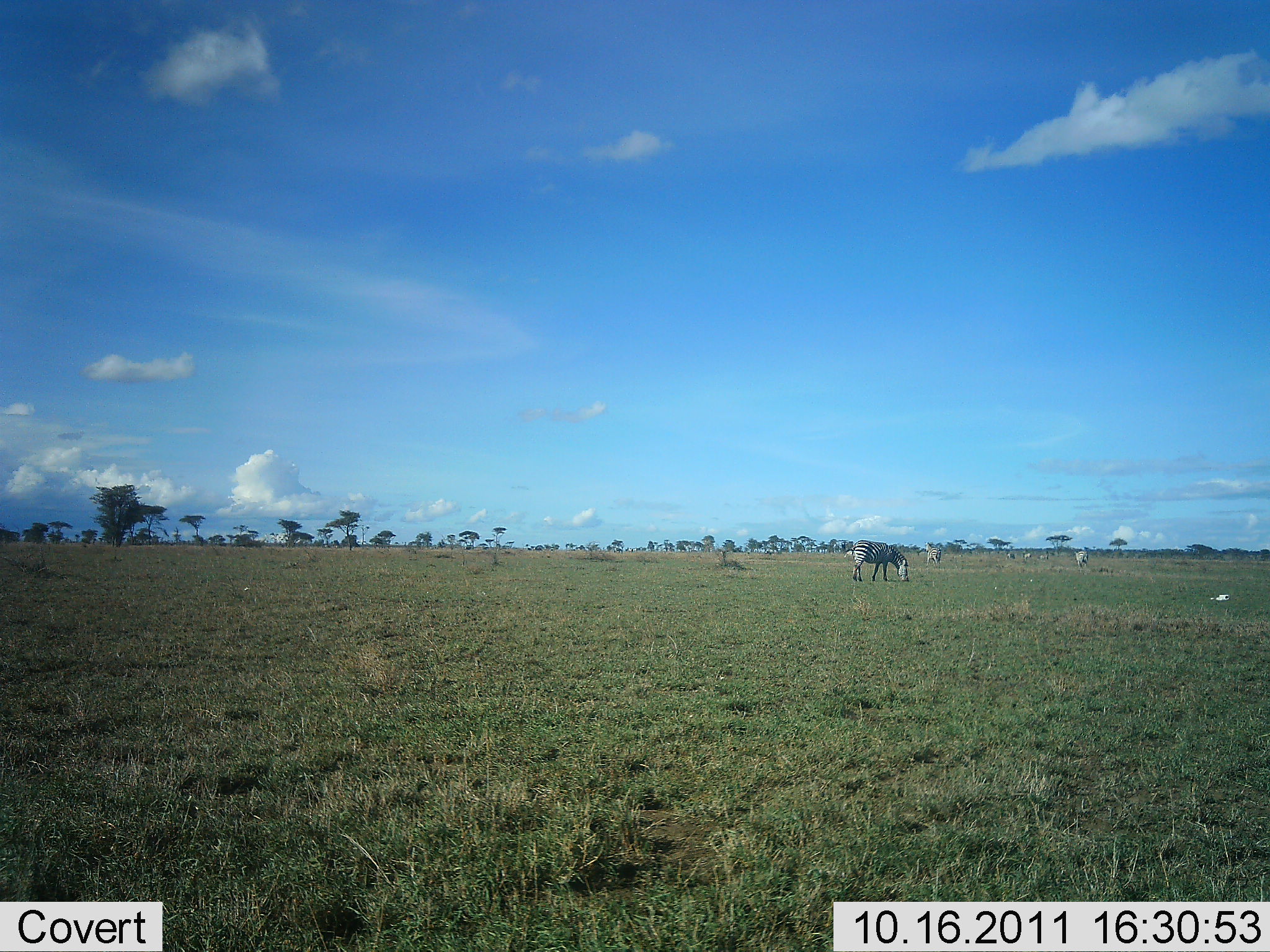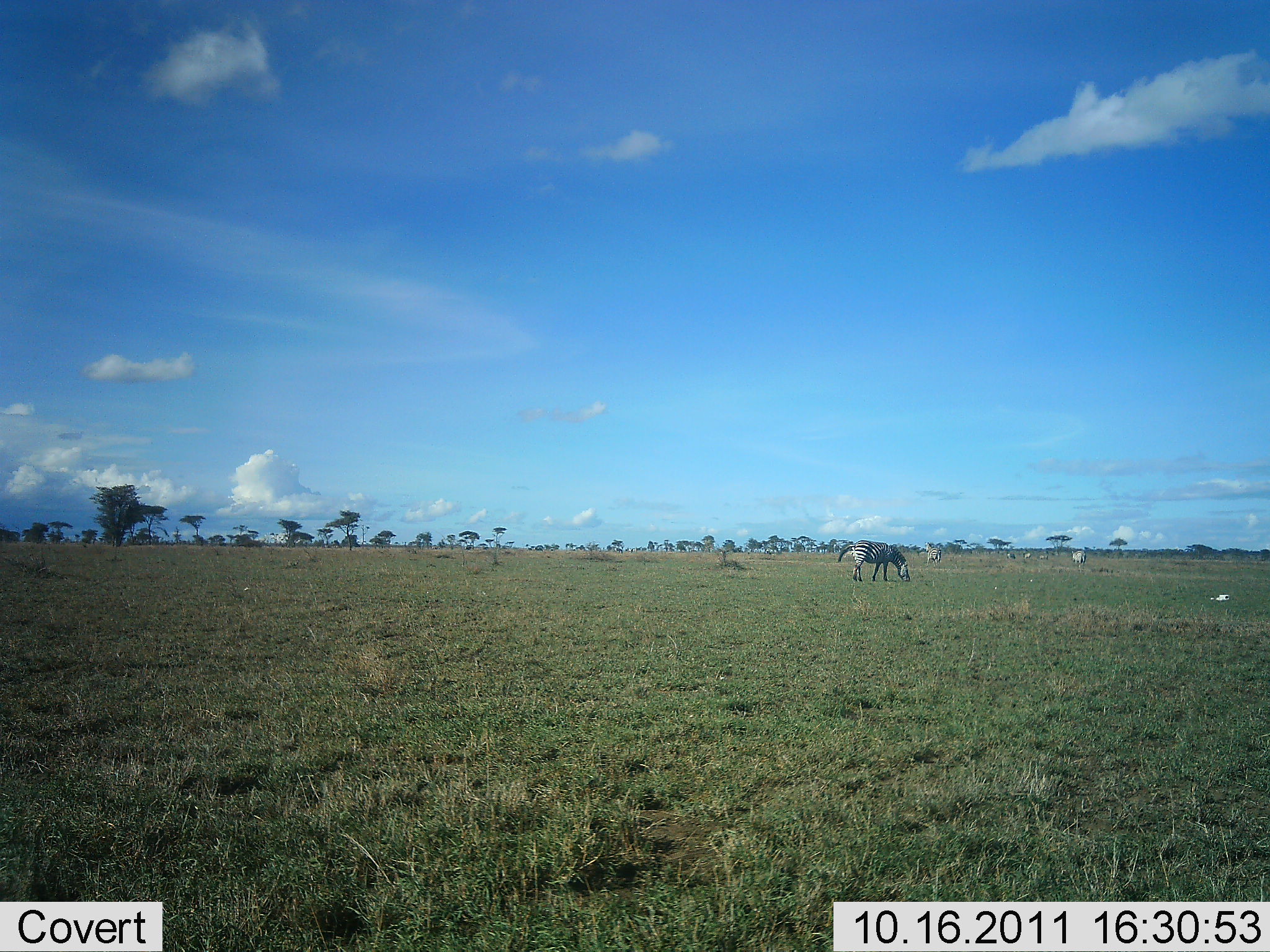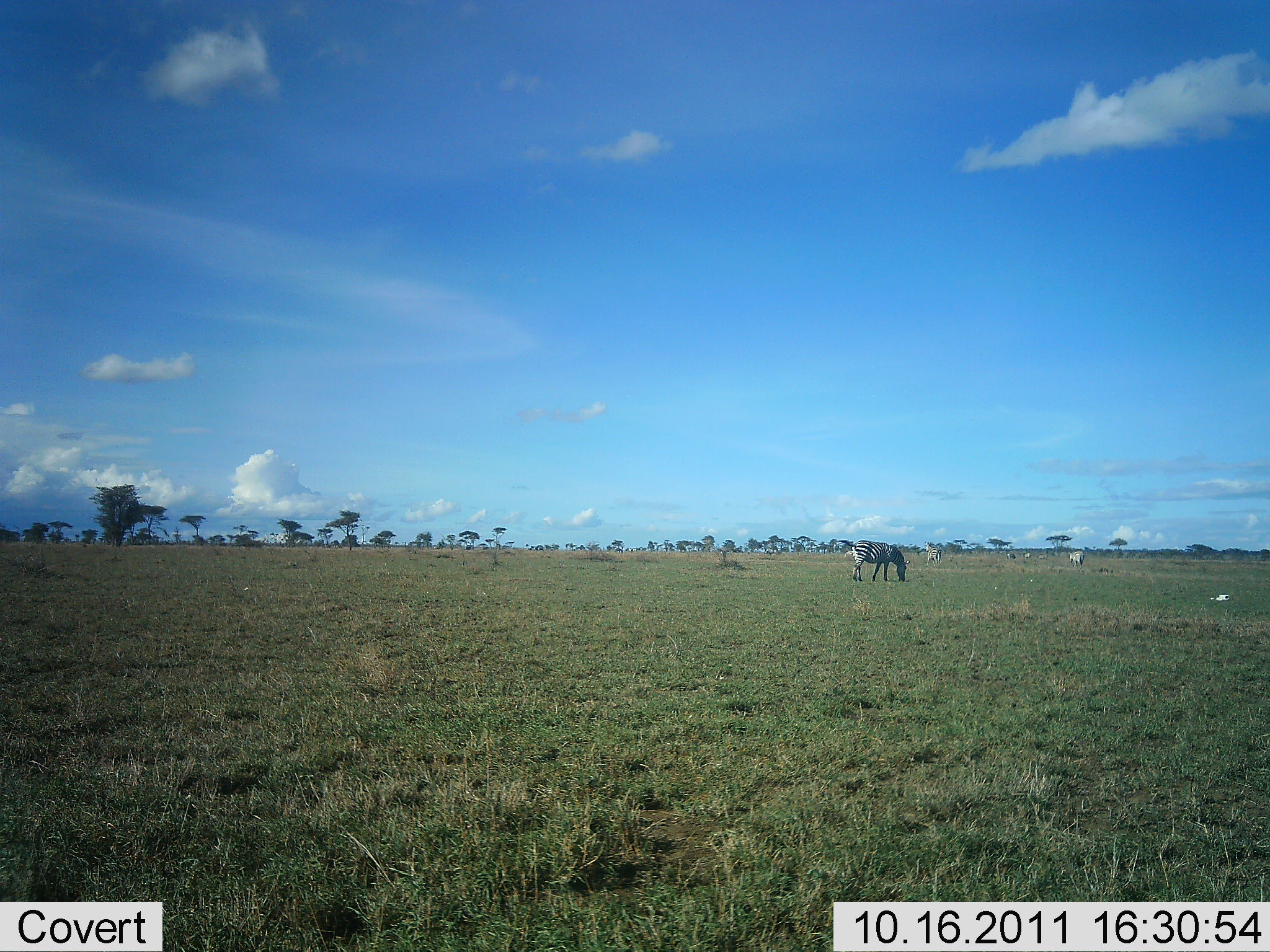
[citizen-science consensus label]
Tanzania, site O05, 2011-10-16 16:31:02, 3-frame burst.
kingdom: Animalia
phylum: Chordata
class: Mammalia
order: Perissodactyla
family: Equidae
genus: Equus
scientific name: Equus quagga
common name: plains zebra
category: zebra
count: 3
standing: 20%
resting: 0%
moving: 10%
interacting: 0%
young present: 0%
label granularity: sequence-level